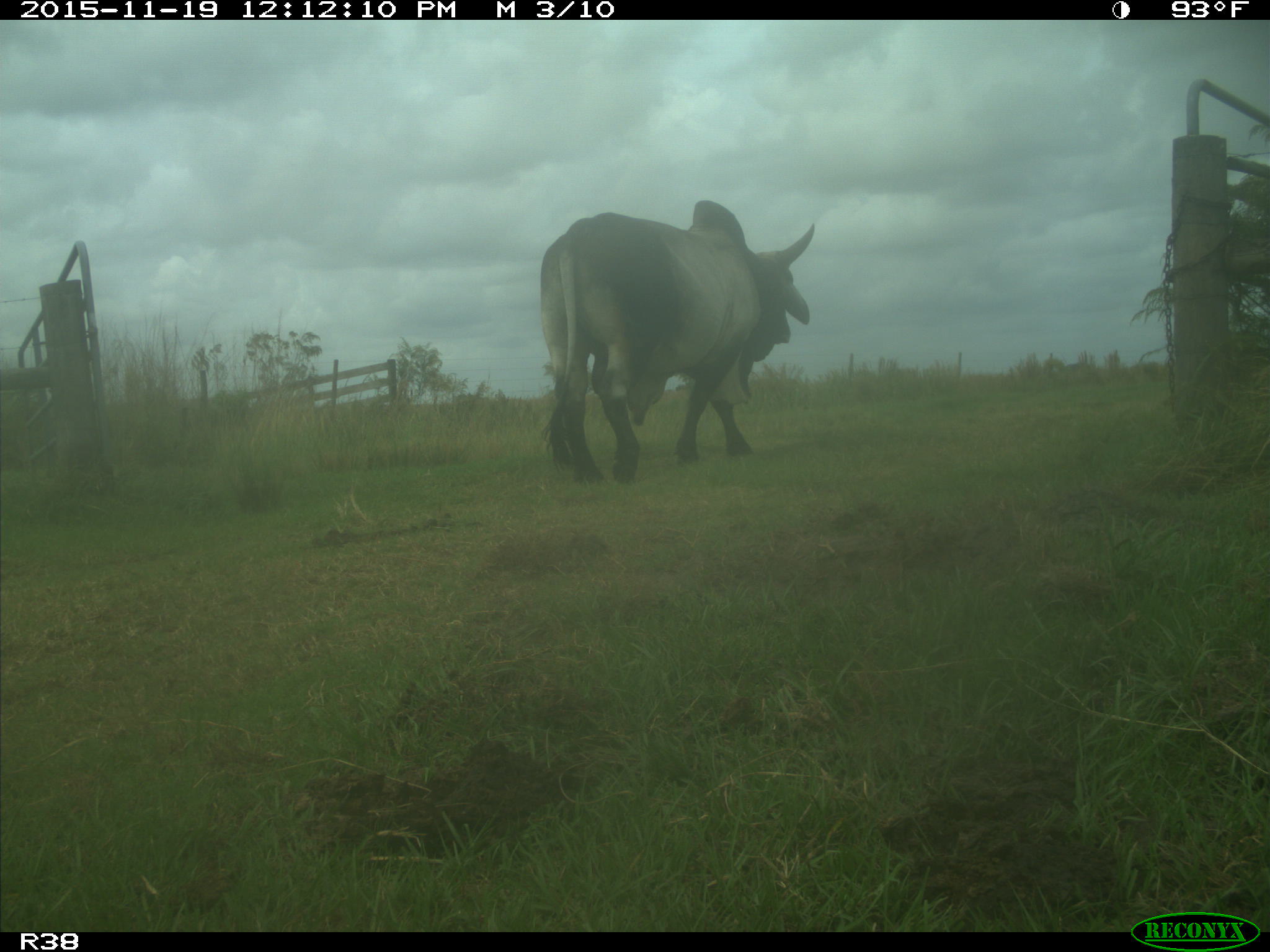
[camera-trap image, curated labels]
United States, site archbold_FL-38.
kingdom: Animalia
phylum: Chordata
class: Mammalia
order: Artiodactyla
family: Bovidae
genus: Bos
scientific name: Bos taurus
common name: domestic cow